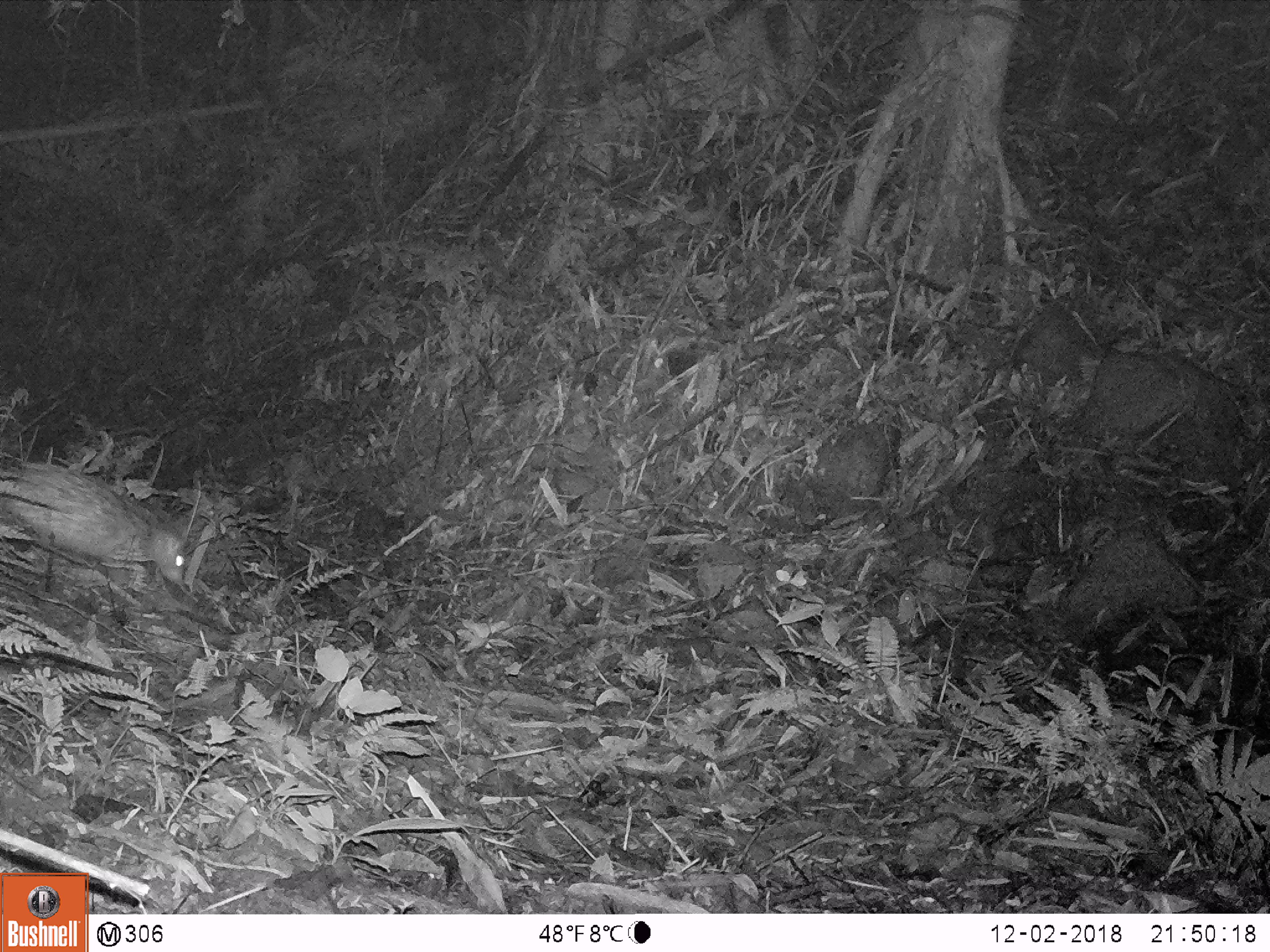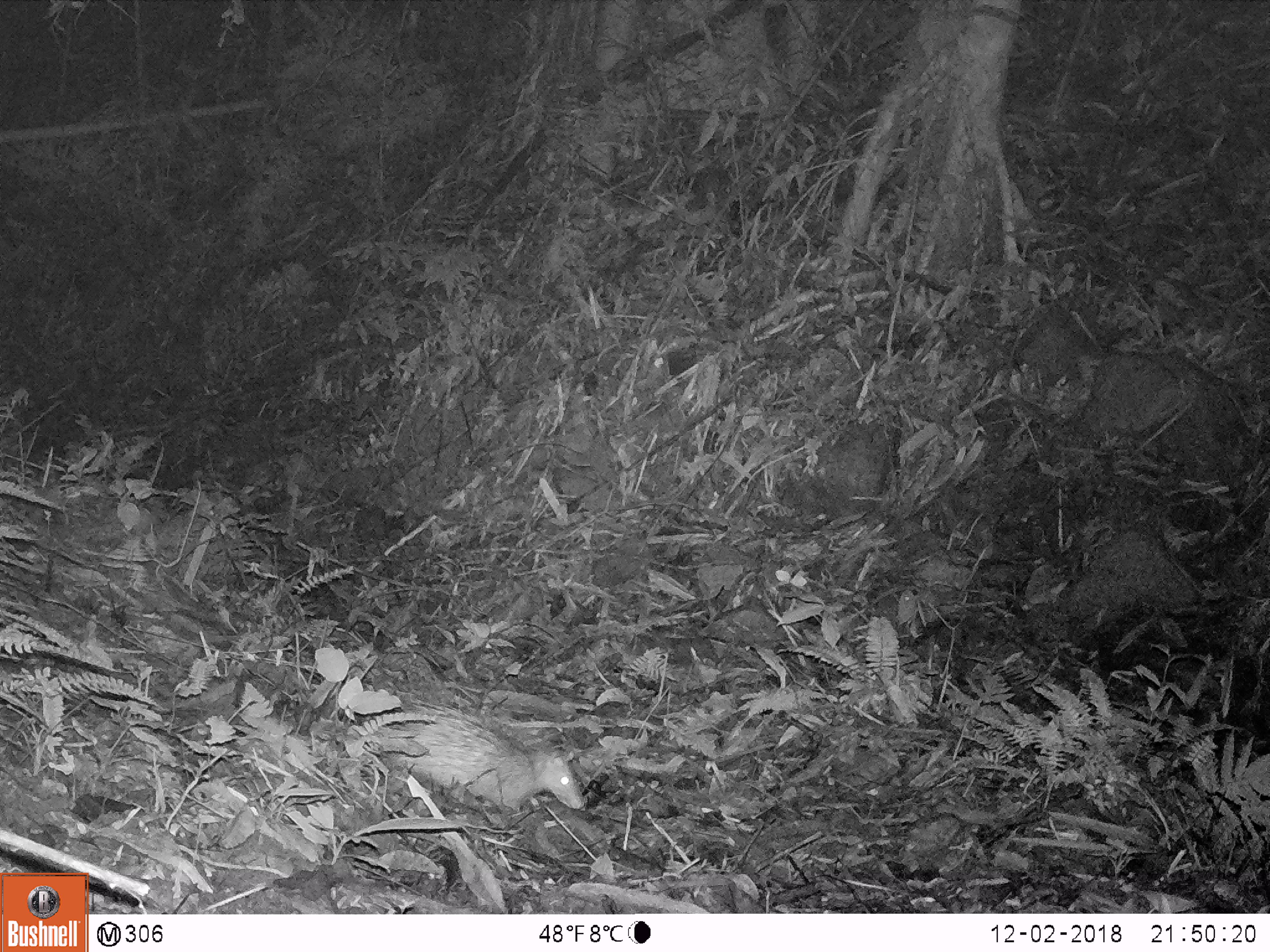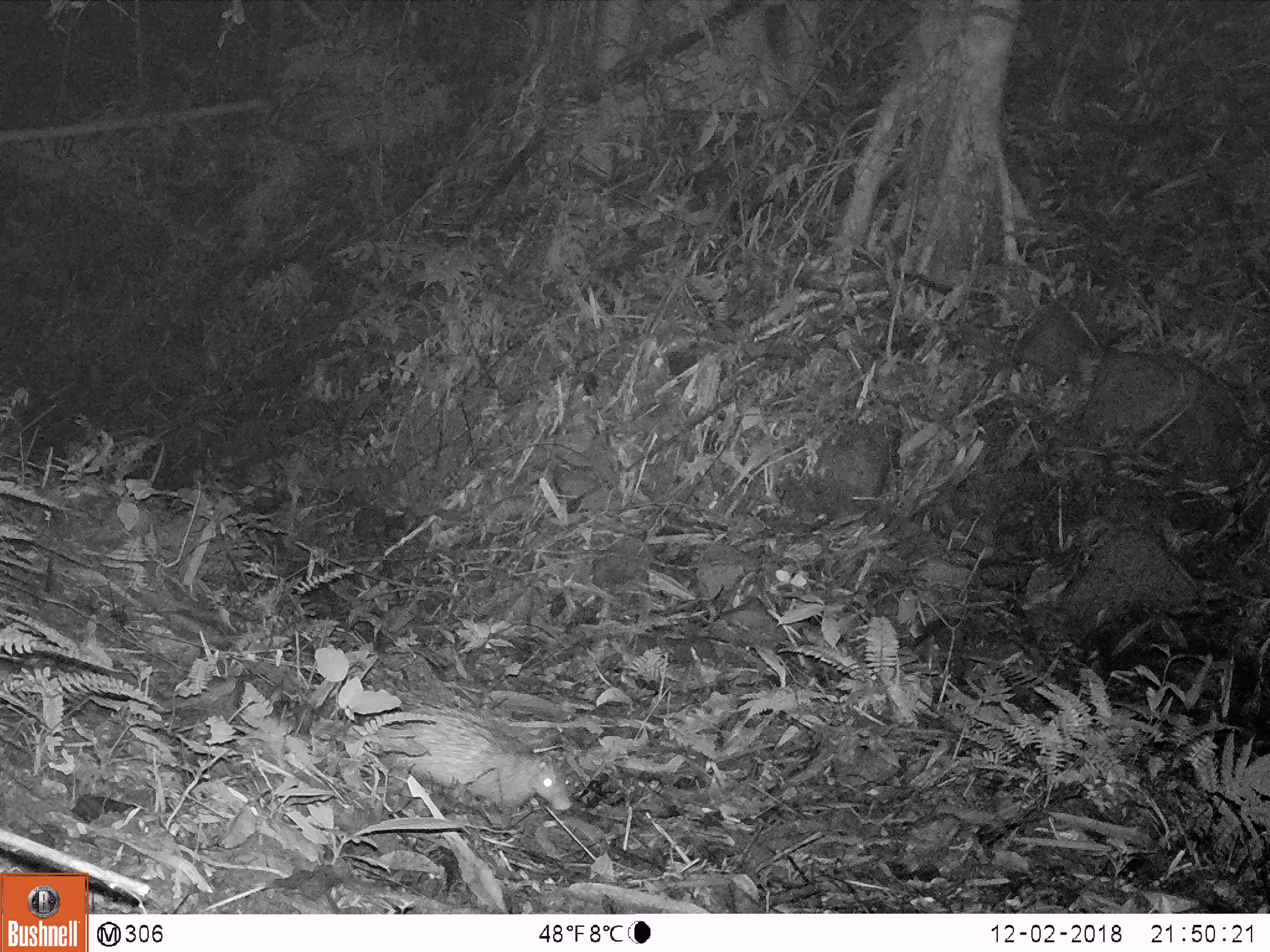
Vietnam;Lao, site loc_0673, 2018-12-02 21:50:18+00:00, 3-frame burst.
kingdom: Animalia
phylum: Chordata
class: Mammalia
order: Rodentia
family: Hystricidae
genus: Atherurus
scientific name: Atherurus macrourus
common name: asiatic brush-tailed porcupine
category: asiatic brush tailed porcupine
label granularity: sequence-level